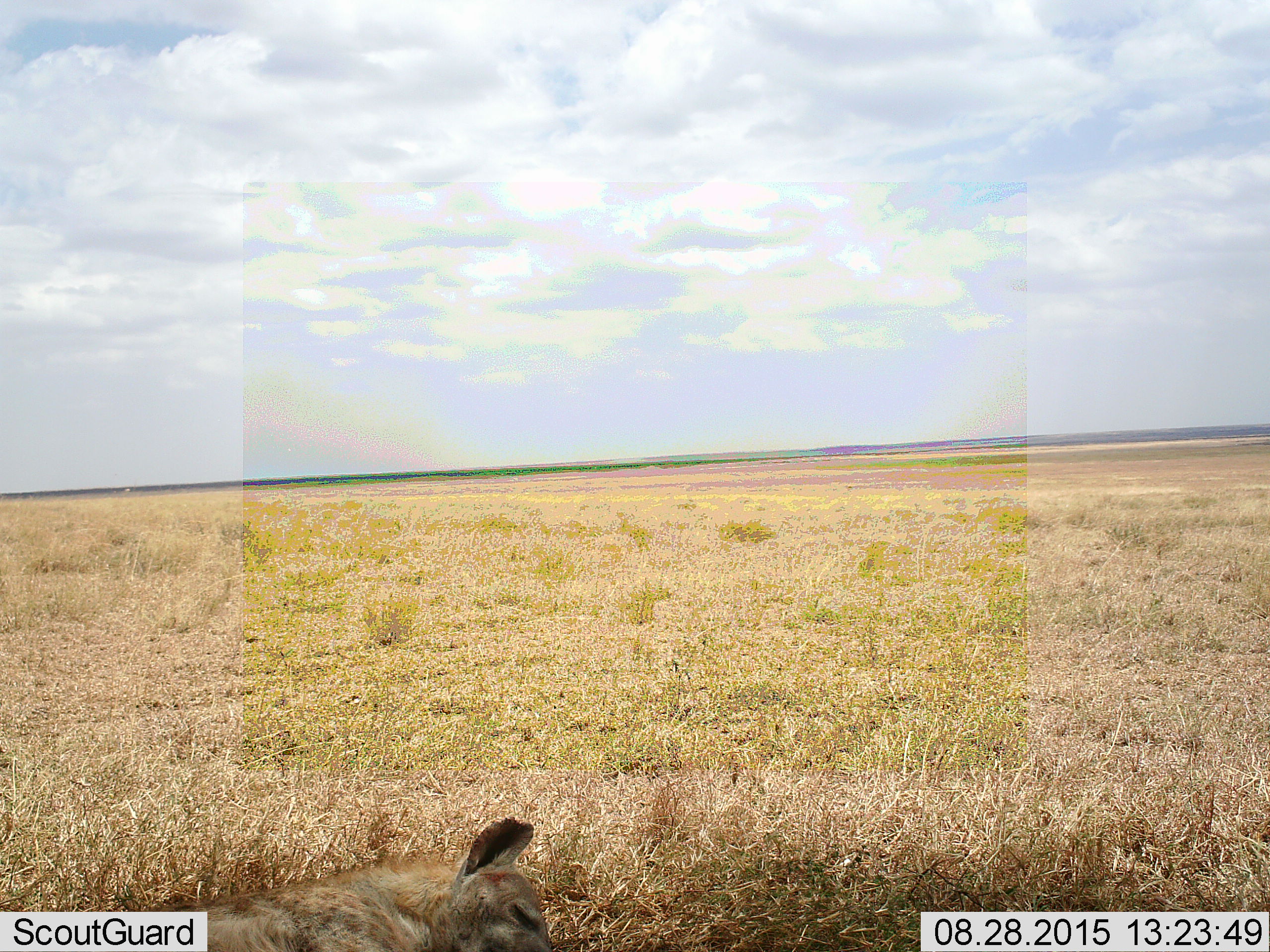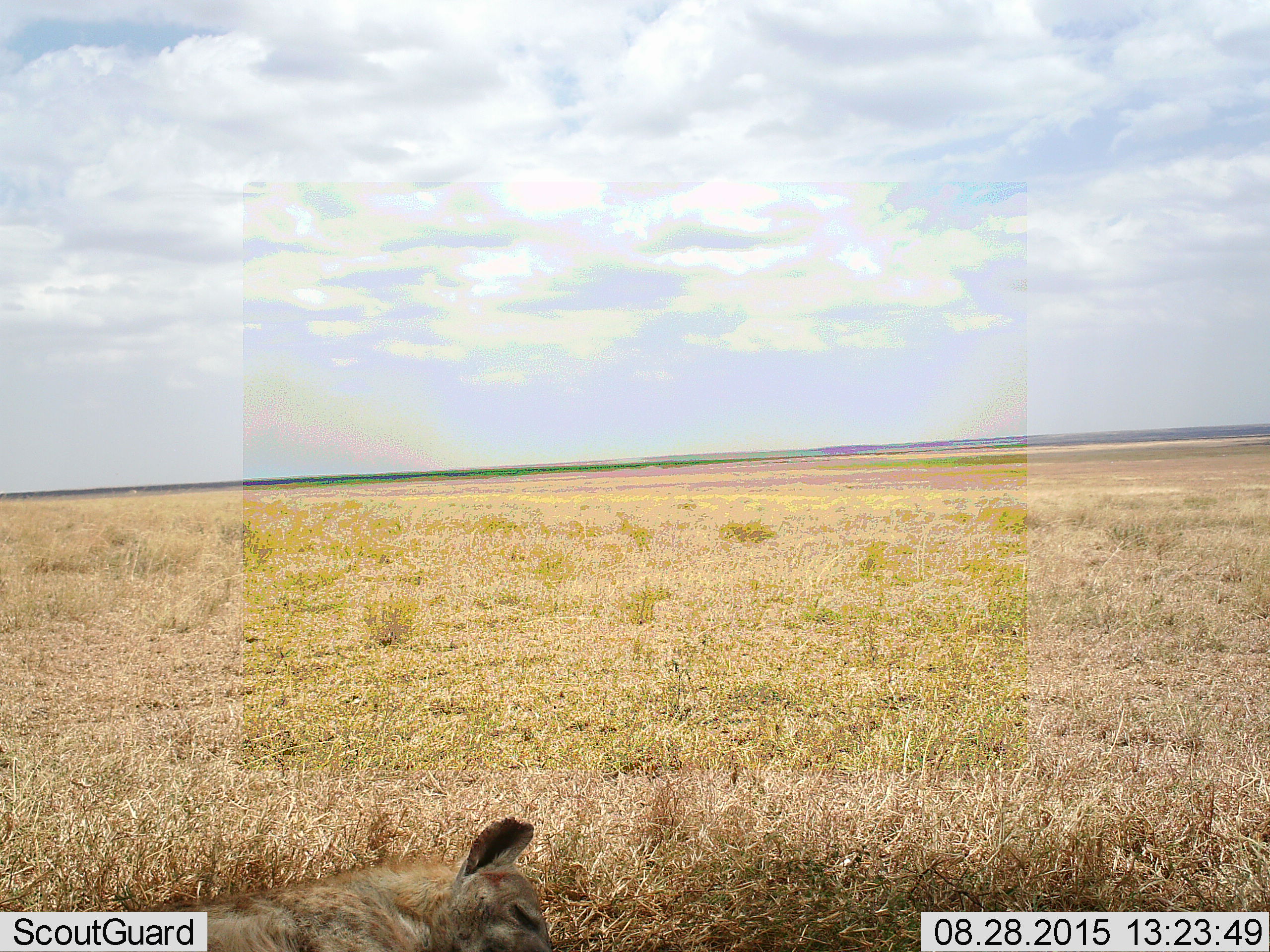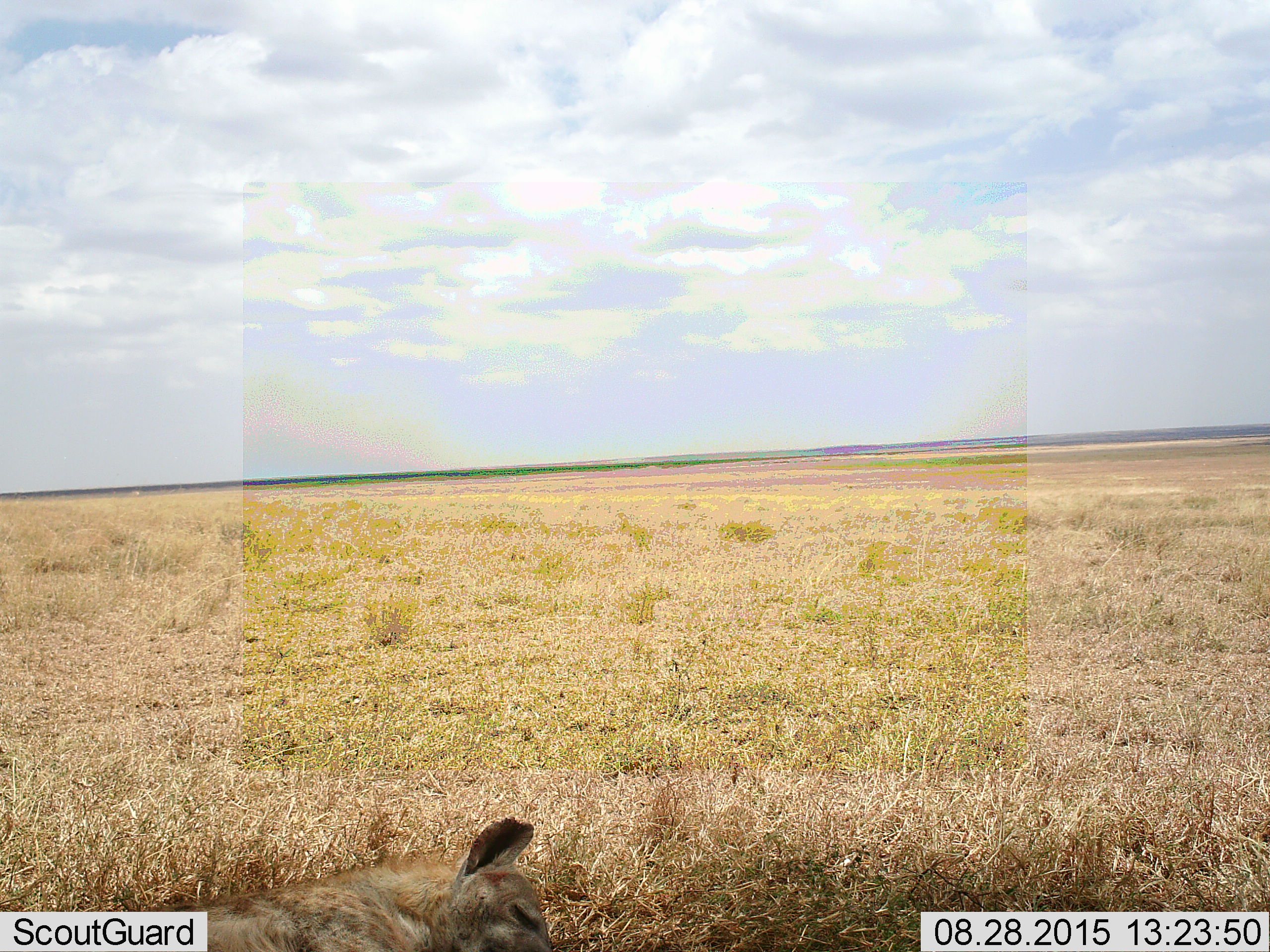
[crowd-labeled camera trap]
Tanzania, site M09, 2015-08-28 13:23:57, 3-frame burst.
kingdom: Animalia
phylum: Chordata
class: Mammalia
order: Carnivora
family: Hyaenidae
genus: Crocuta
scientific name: Crocuta crocuta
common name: spotted hyena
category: hyenaspotted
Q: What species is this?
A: Hyenaspotted (spotted hyena) (Crocuta crocuta).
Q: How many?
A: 1.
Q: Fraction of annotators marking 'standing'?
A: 0%.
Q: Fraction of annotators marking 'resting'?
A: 100%.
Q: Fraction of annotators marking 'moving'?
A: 0%.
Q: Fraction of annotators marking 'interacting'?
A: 0%.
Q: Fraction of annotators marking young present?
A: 0%.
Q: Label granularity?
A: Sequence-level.